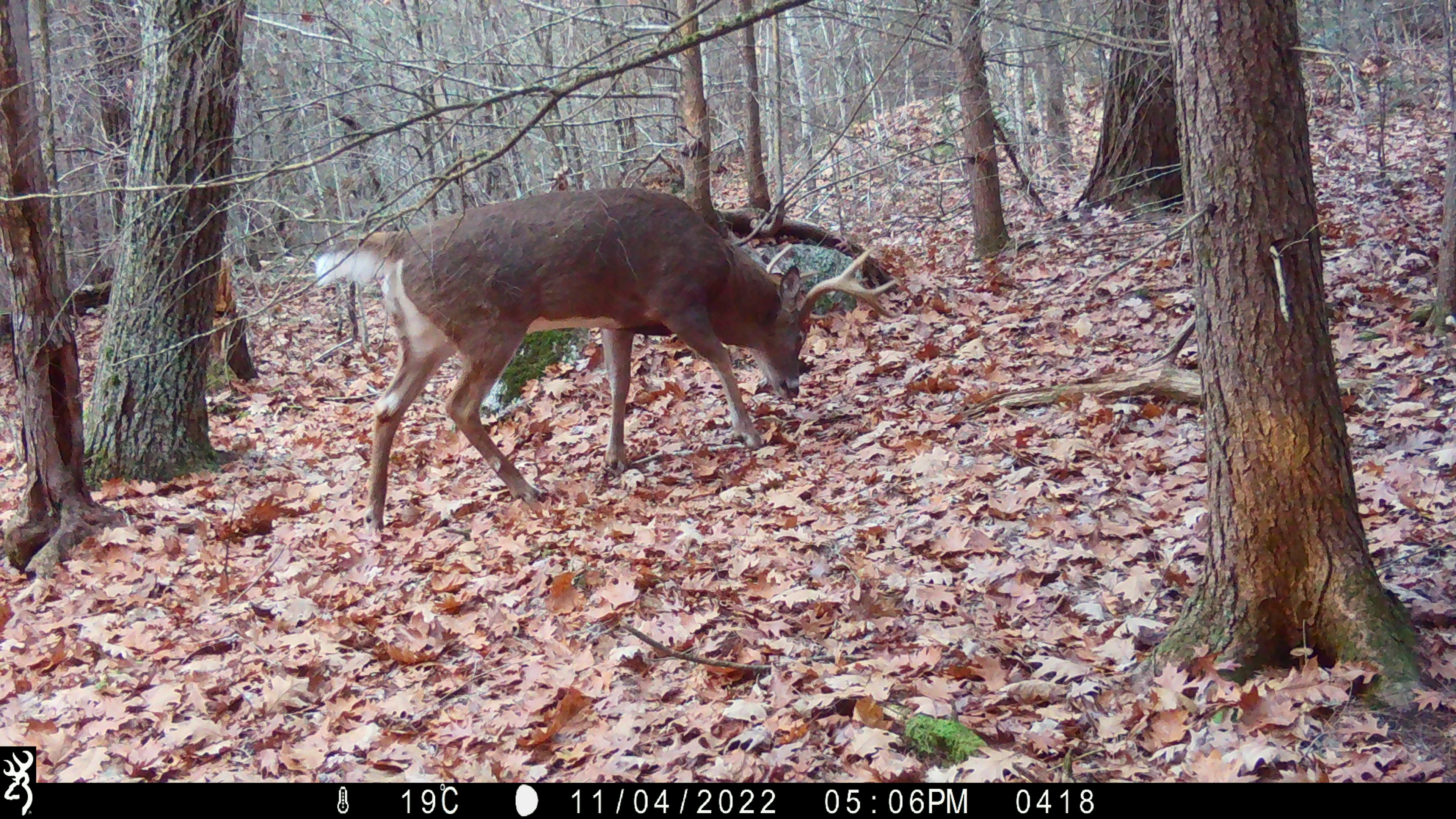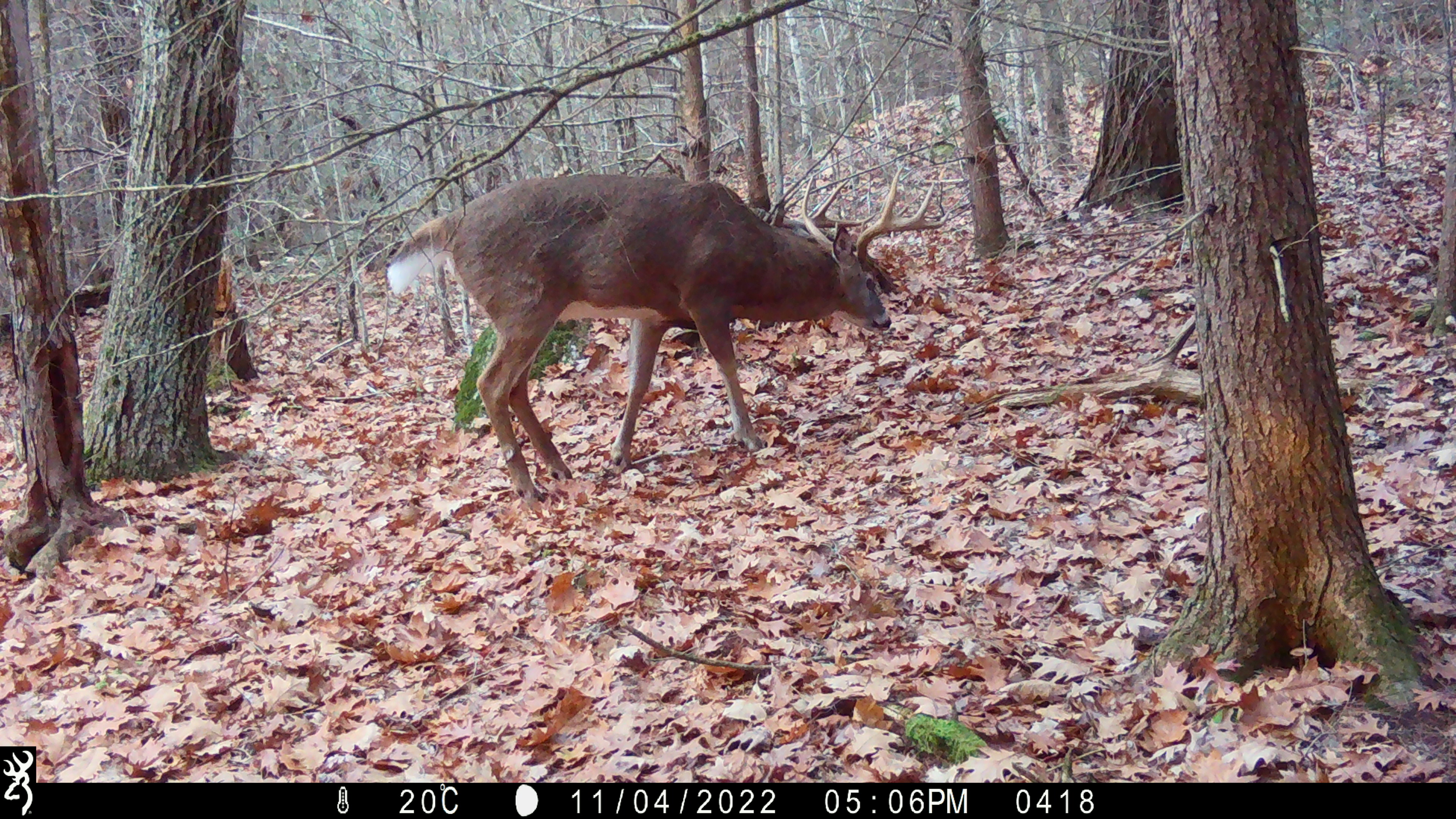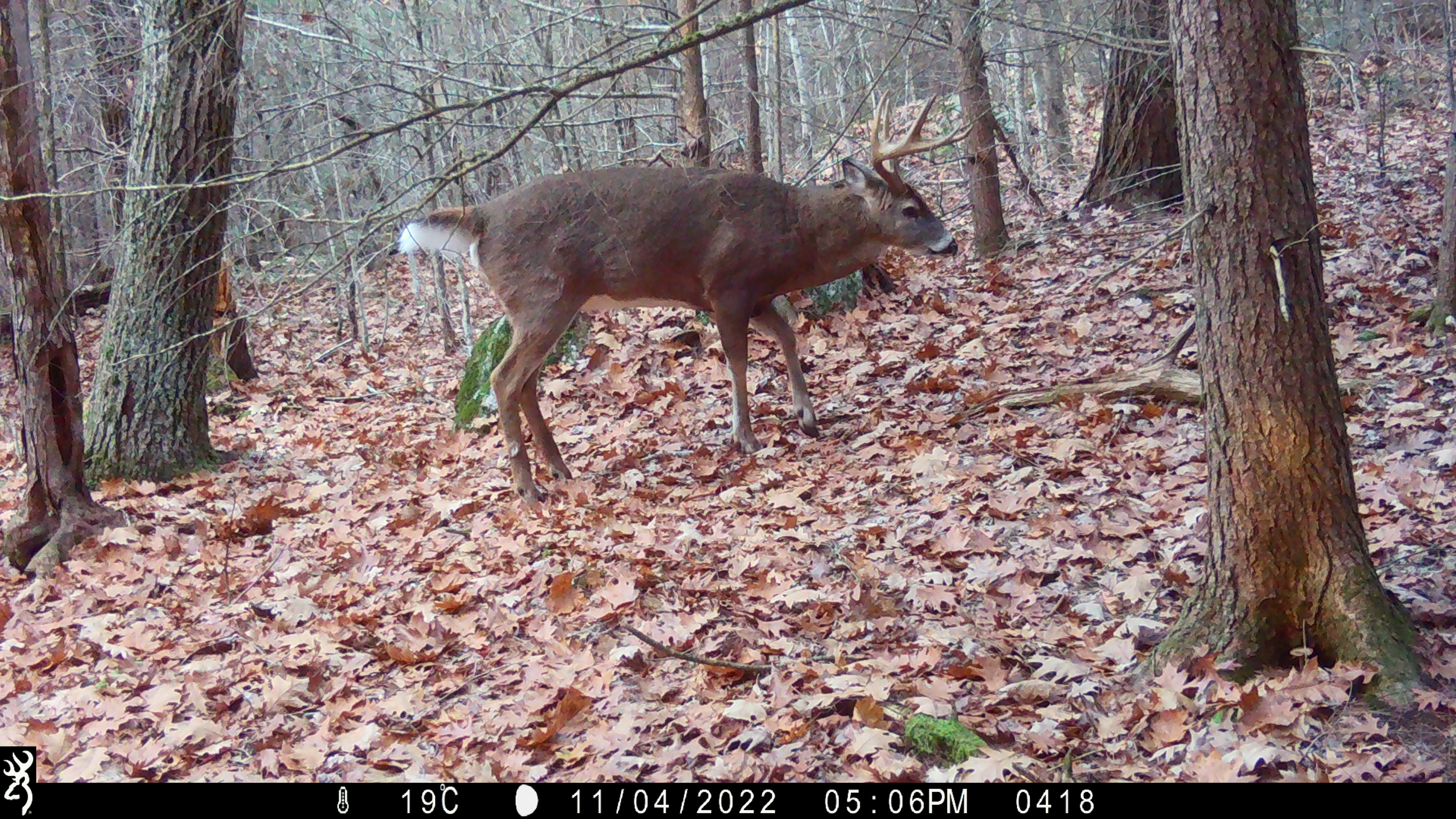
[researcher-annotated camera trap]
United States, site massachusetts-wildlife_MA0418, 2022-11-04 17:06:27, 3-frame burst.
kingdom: Animalia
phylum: Chordata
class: Mammalia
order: Artiodactyla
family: Cervidae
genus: Odocoileus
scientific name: Odocoileus virginianus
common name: white-tailed deer